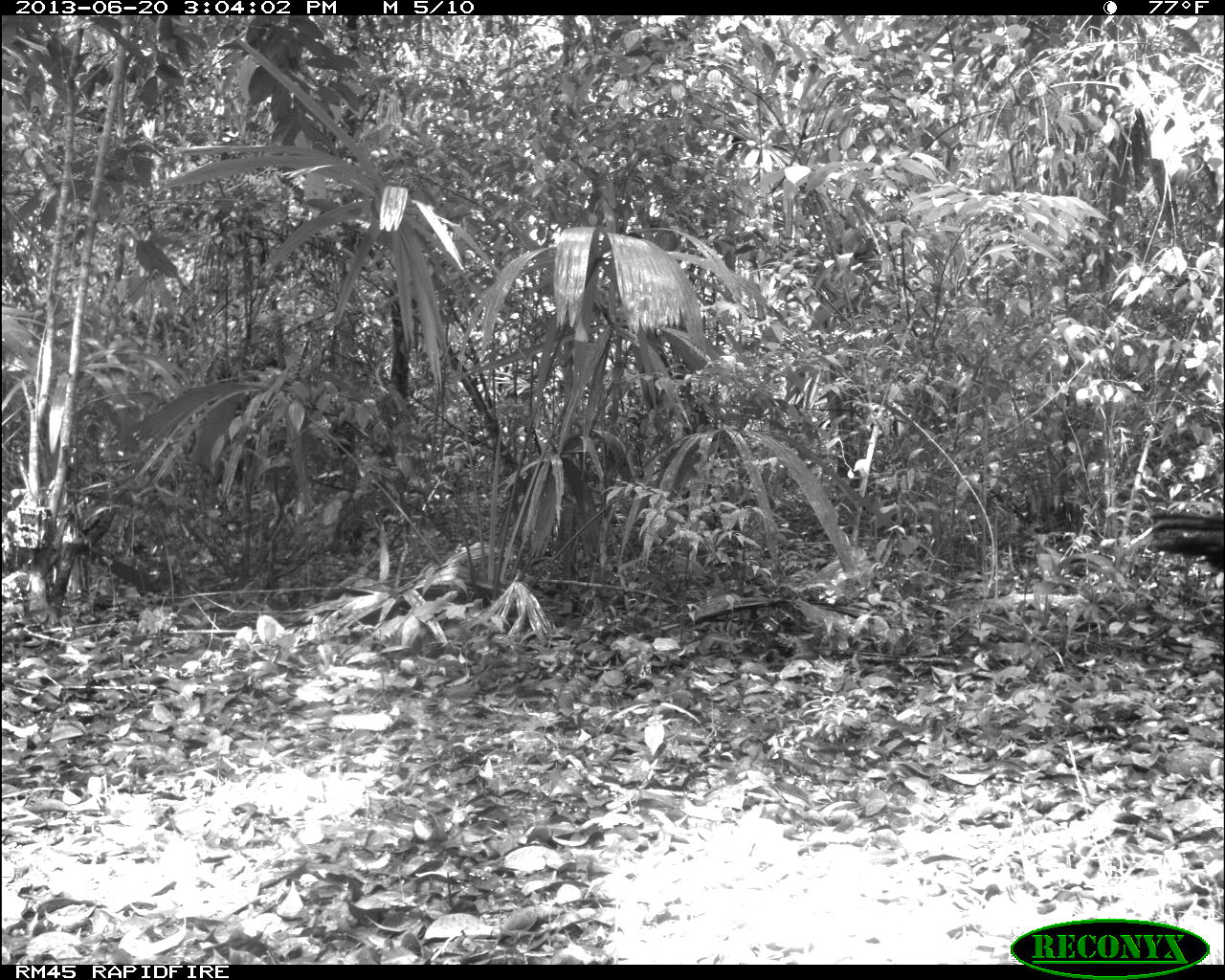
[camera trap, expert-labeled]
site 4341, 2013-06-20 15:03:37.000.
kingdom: Animalia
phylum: Chordata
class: Aves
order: Galliformes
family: Phasianidae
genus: Meleagris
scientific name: Meleagris ocellata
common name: ocellated turkey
Meleagris ocellata (ocellated turkey), count 1, sex male.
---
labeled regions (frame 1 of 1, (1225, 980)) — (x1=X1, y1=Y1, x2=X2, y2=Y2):
meleagris ocellata: (x1=1146, y1=511, x2=1225, y2=590)